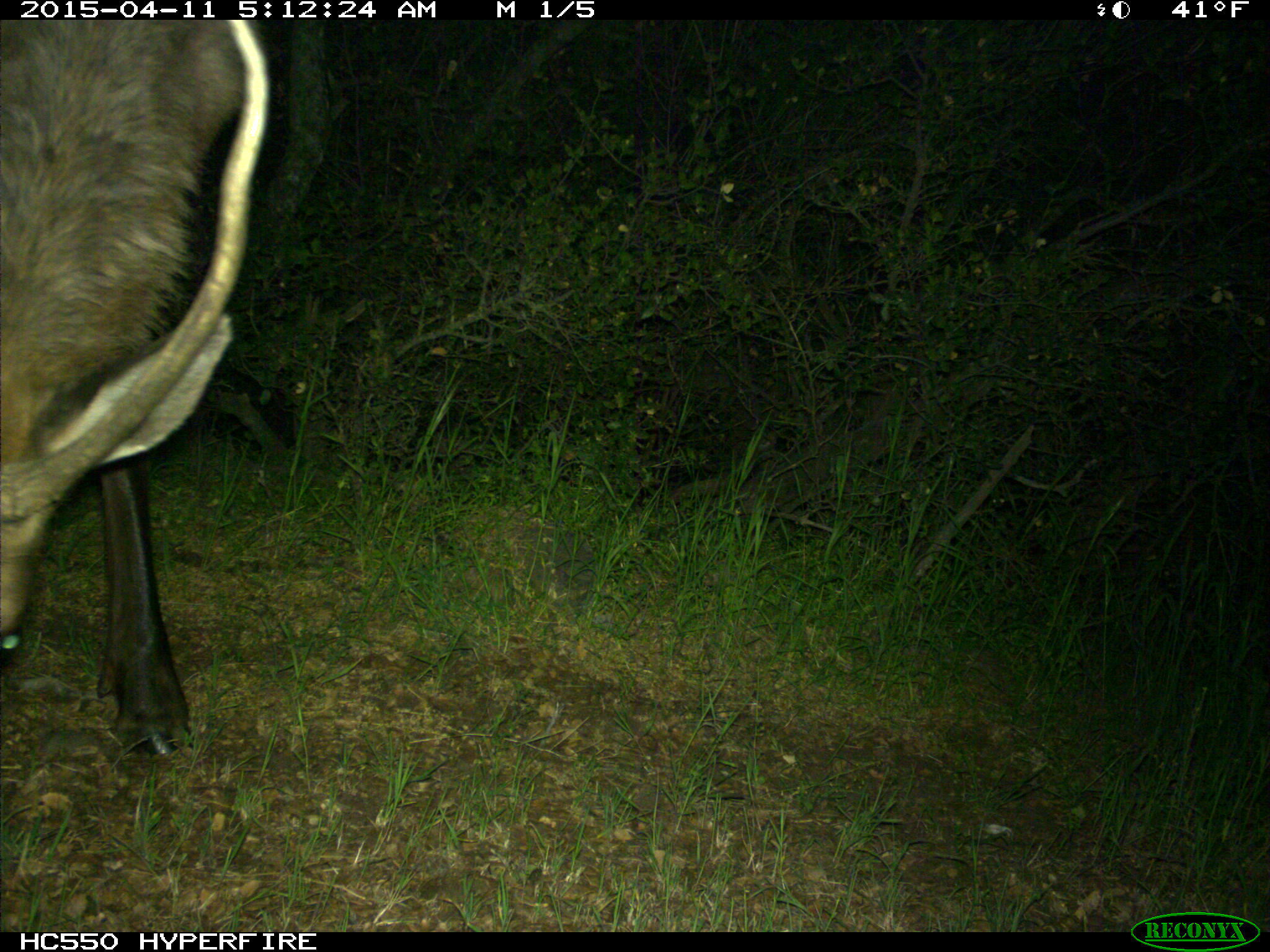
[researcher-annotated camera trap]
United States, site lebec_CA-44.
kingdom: Animalia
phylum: Chordata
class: Mammalia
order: Artiodactyla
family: Cervidae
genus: Cervus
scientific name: Cervus canadensis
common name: elk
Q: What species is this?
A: Cervus canadensis (elk).